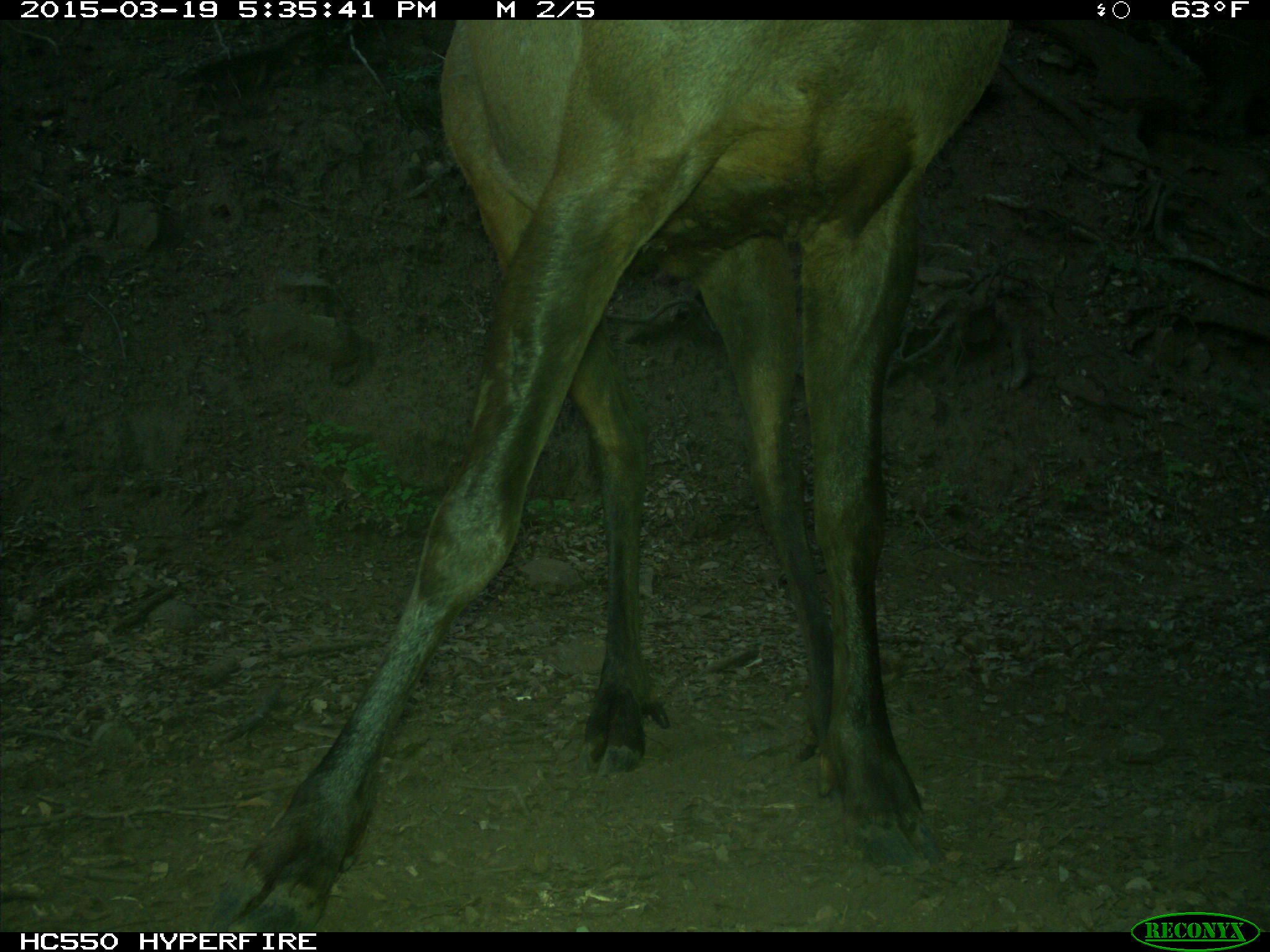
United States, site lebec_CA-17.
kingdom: Animalia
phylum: Chordata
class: Mammalia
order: Artiodactyla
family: Cervidae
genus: Cervus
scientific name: Cervus canadensis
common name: elk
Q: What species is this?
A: Cervus canadensis (elk).